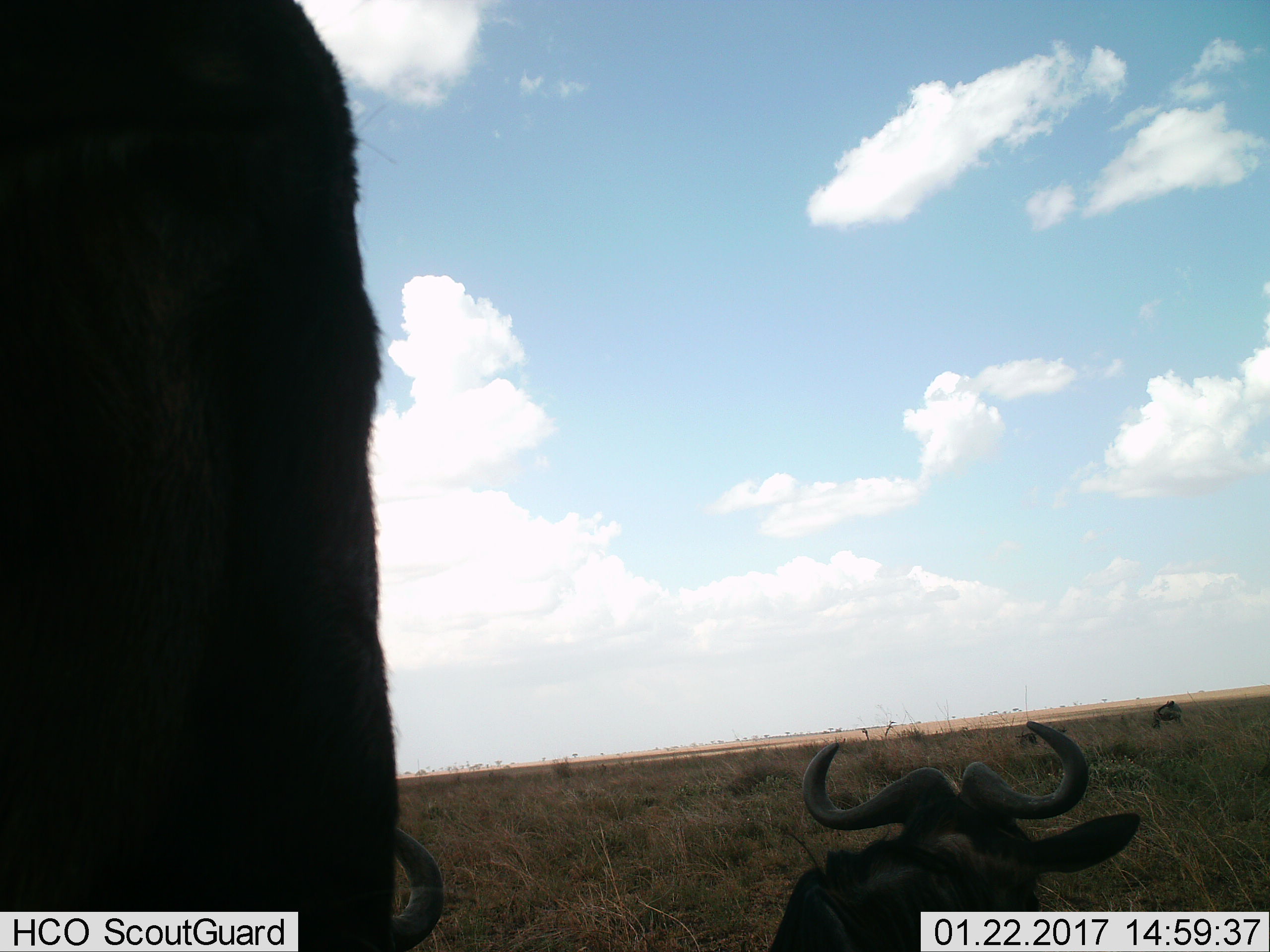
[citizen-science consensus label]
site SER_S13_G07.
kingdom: Animalia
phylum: Chordata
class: Mammalia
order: Artiodactyla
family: Bovidae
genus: Connochaetes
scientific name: Connochaetes taurinus taurinus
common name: blue wildebeest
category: wildebeestblue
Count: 3.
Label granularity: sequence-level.